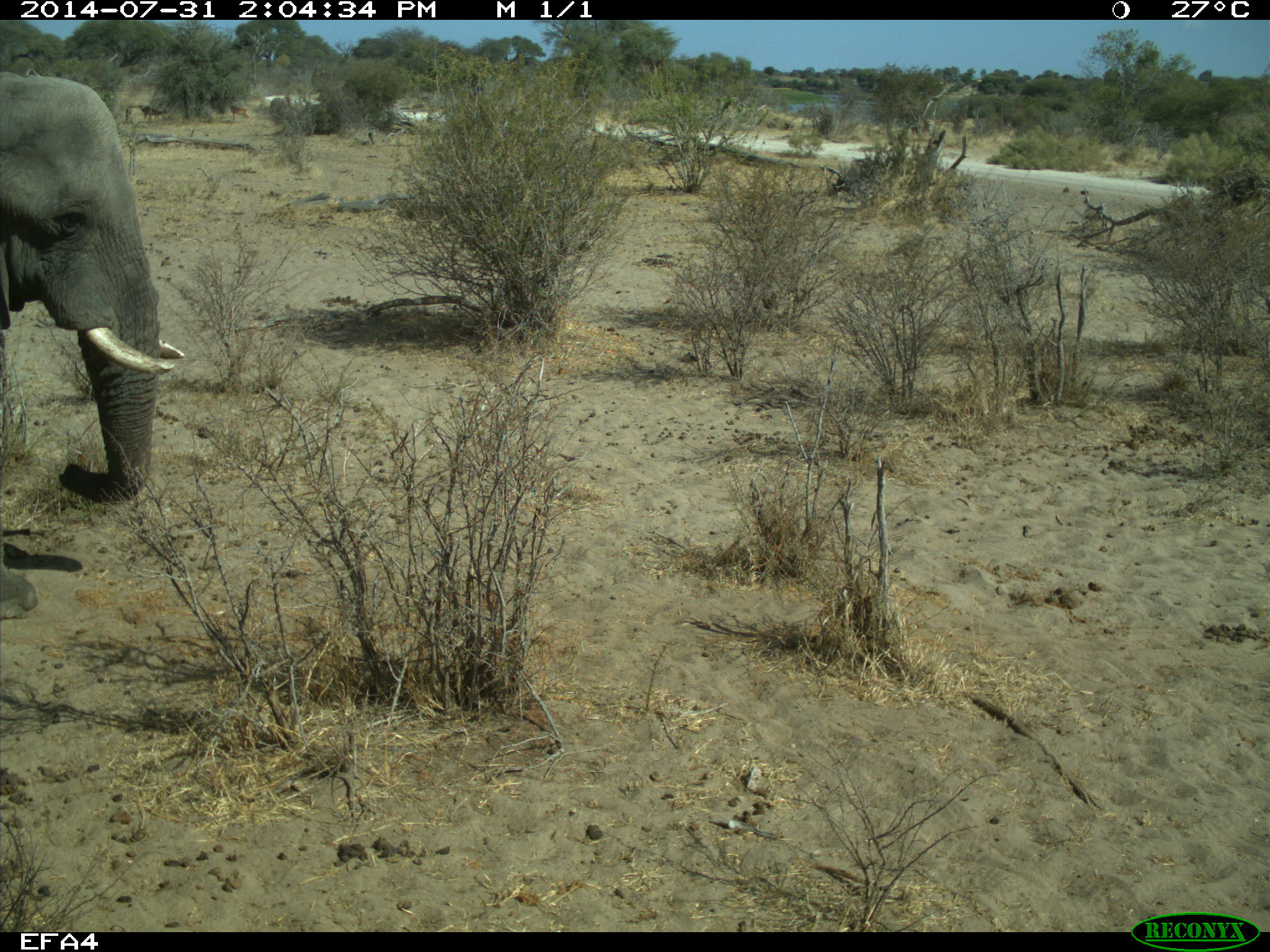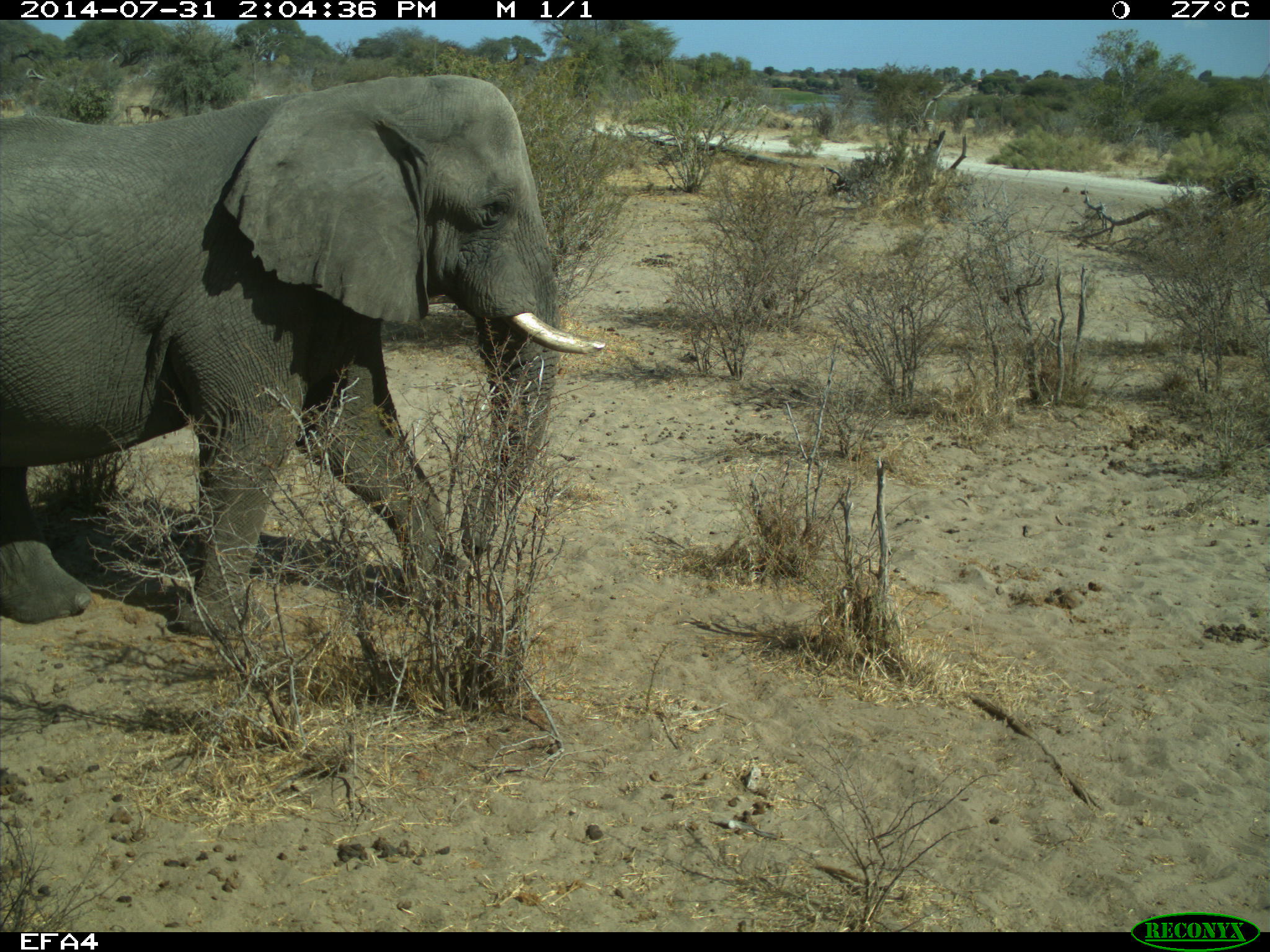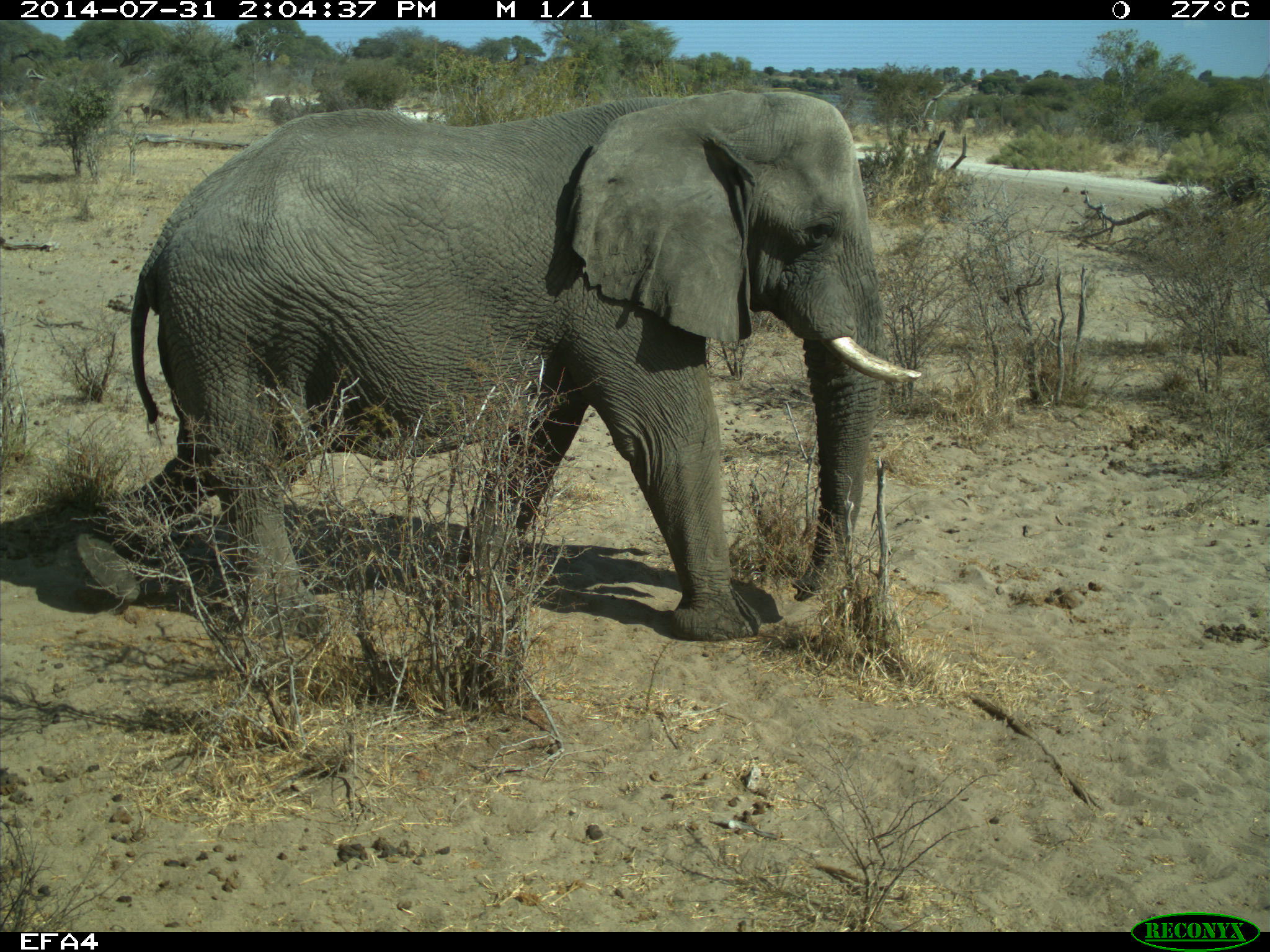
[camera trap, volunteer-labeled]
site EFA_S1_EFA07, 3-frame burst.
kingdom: Animalia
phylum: Chordata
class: Mammalia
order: Proboscidea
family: Elephantidae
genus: Loxodonta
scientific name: Loxodonta africana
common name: african bush elephant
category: elephant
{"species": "elephant (african bush elephant) (Loxodonta africana)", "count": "1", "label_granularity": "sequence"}